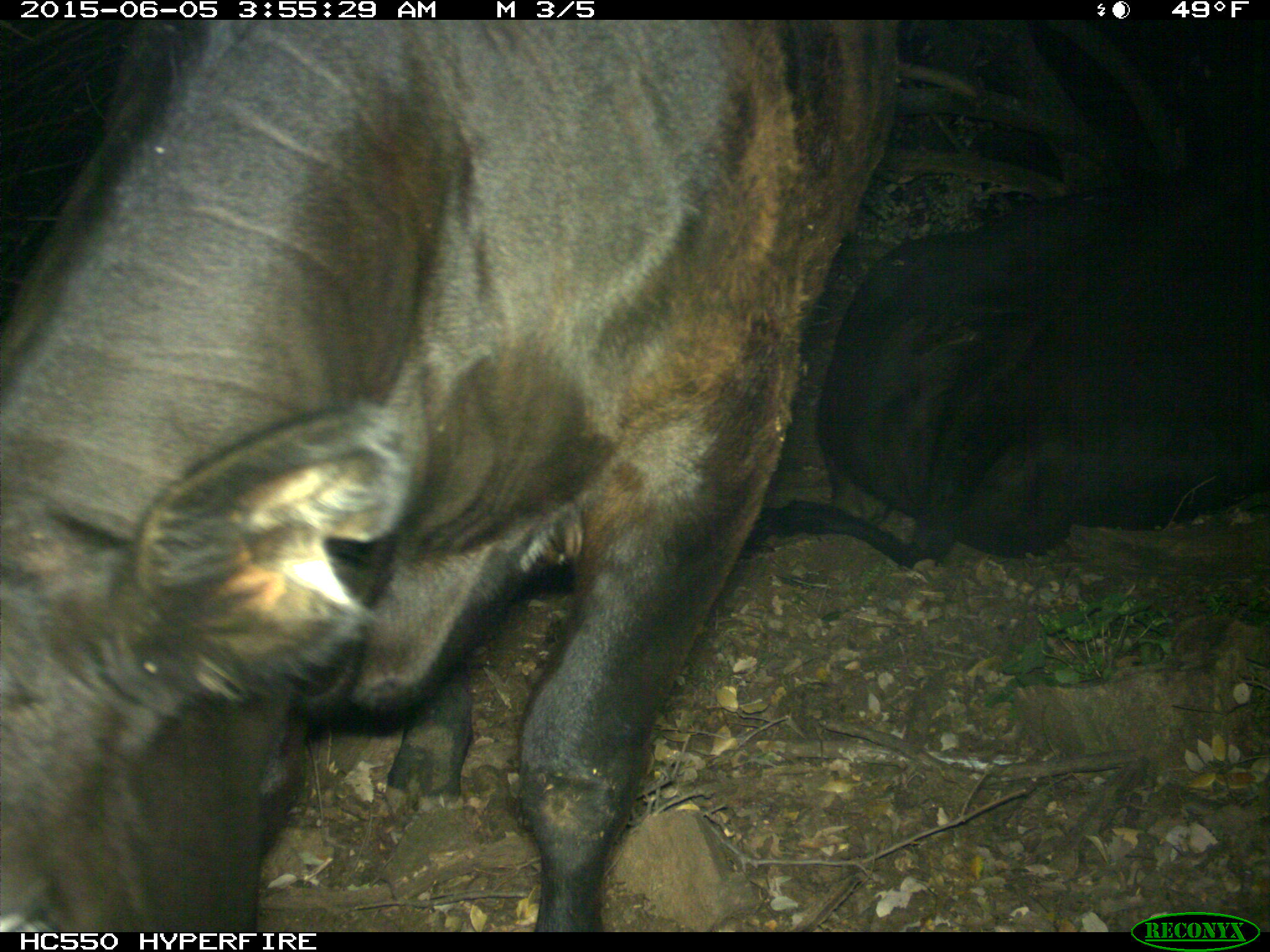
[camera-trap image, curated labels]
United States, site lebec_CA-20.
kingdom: Animalia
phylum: Chordata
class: Mammalia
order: Artiodactyla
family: Bovidae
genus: Bos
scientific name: Bos taurus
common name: domestic cow